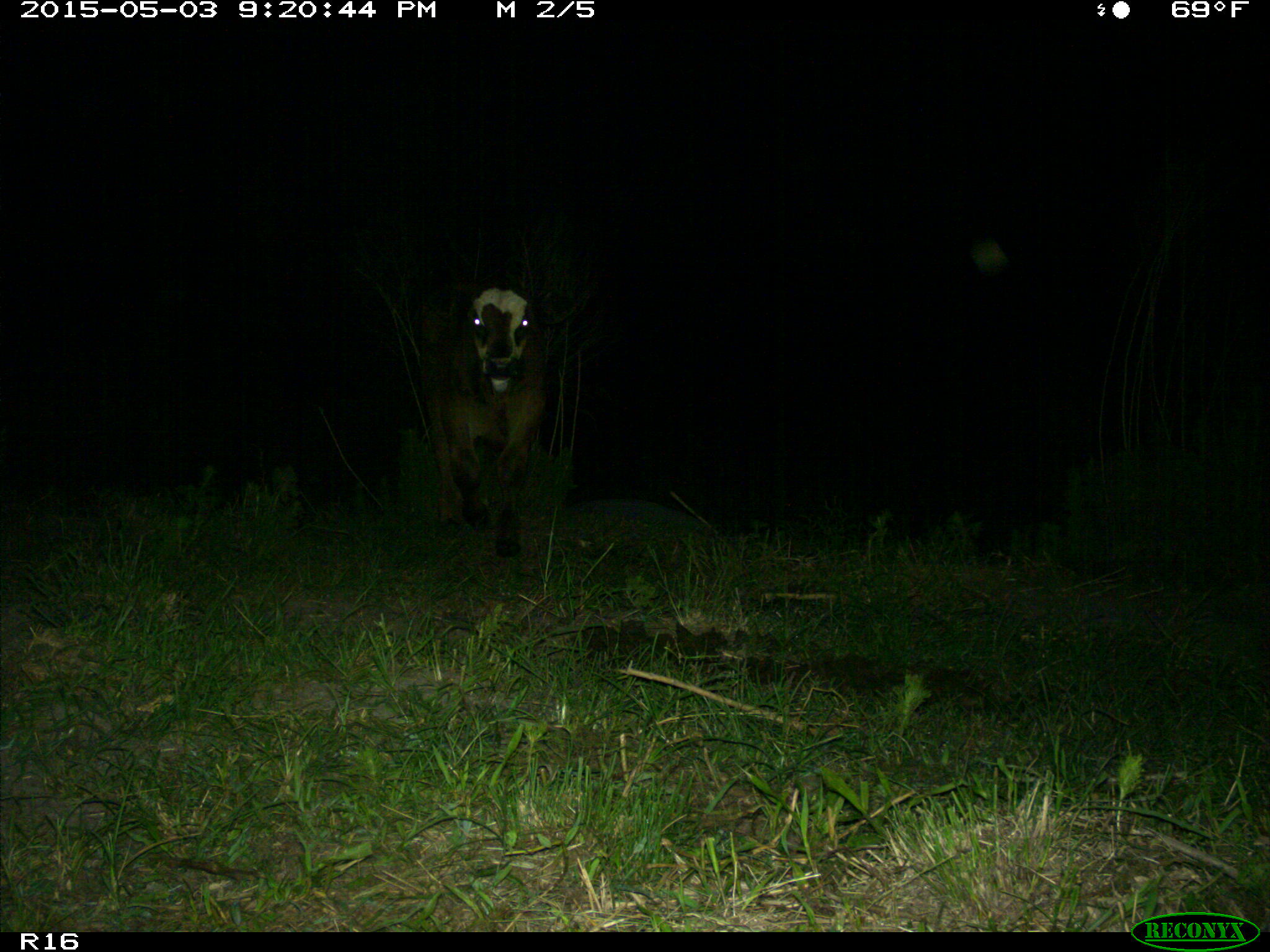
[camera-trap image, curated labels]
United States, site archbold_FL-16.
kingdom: Animalia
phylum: Chordata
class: Mammalia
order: Artiodactyla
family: Bovidae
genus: Bos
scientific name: Bos taurus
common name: domestic cow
Bos taurus (domestic cow).